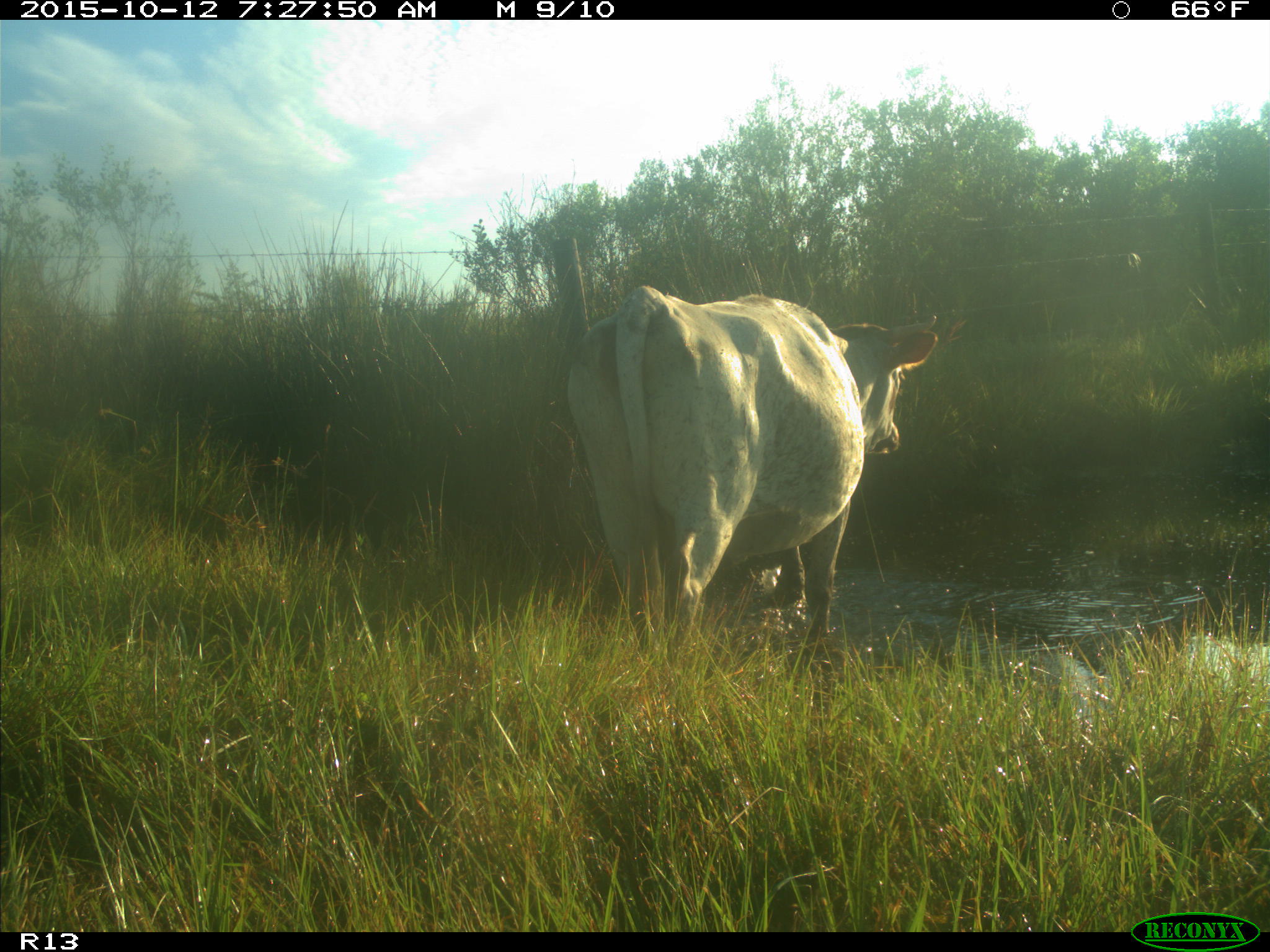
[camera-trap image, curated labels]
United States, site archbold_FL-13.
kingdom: Animalia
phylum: Chordata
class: Mammalia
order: Artiodactyla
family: Bovidae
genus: Bos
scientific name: Bos taurus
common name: domestic cow